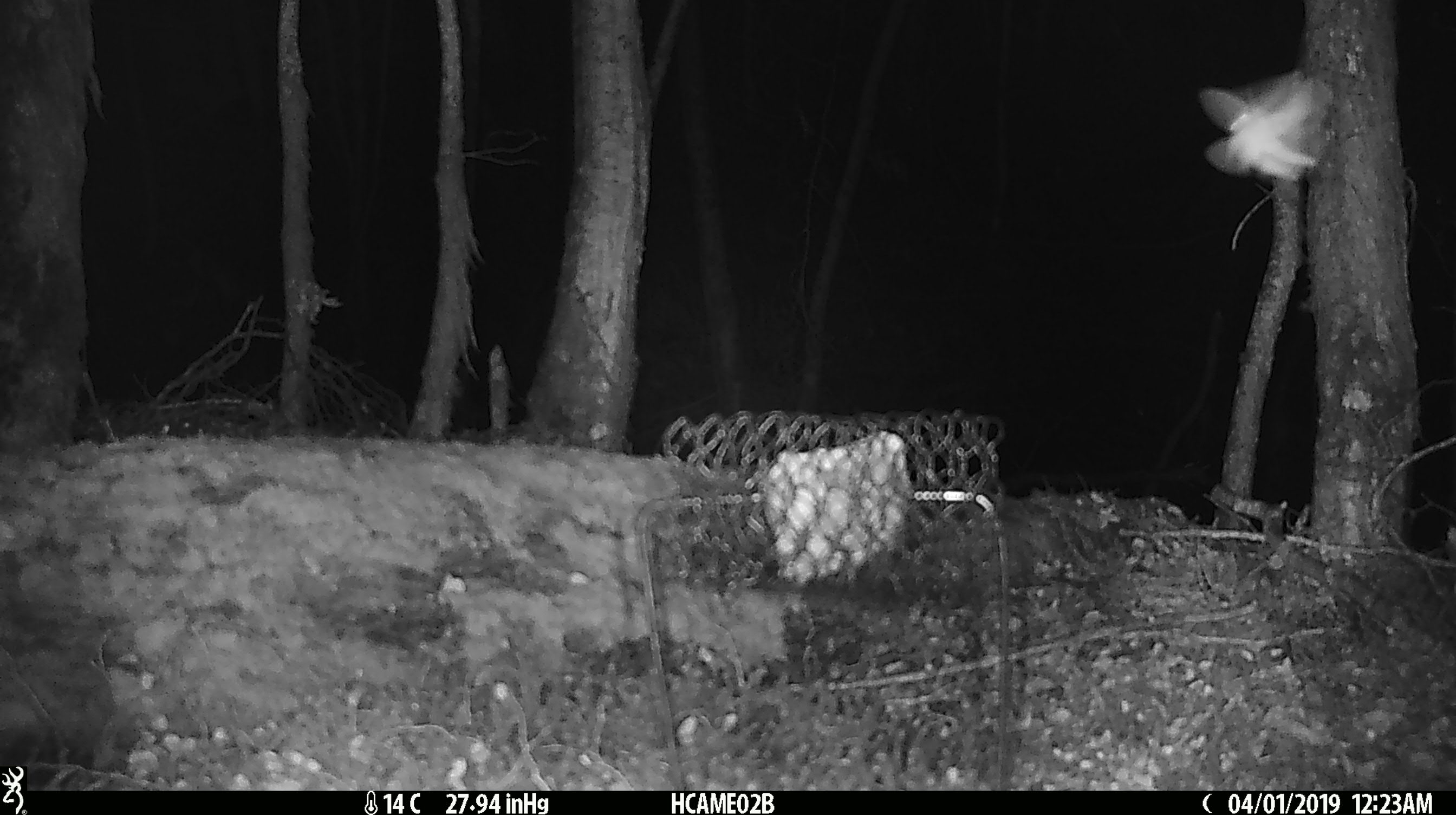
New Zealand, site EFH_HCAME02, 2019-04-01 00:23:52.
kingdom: Animalia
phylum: Arthropoda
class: Insecta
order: Lepidoptera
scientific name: Lepidoptera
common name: moth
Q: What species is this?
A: Moth (Lepidoptera).